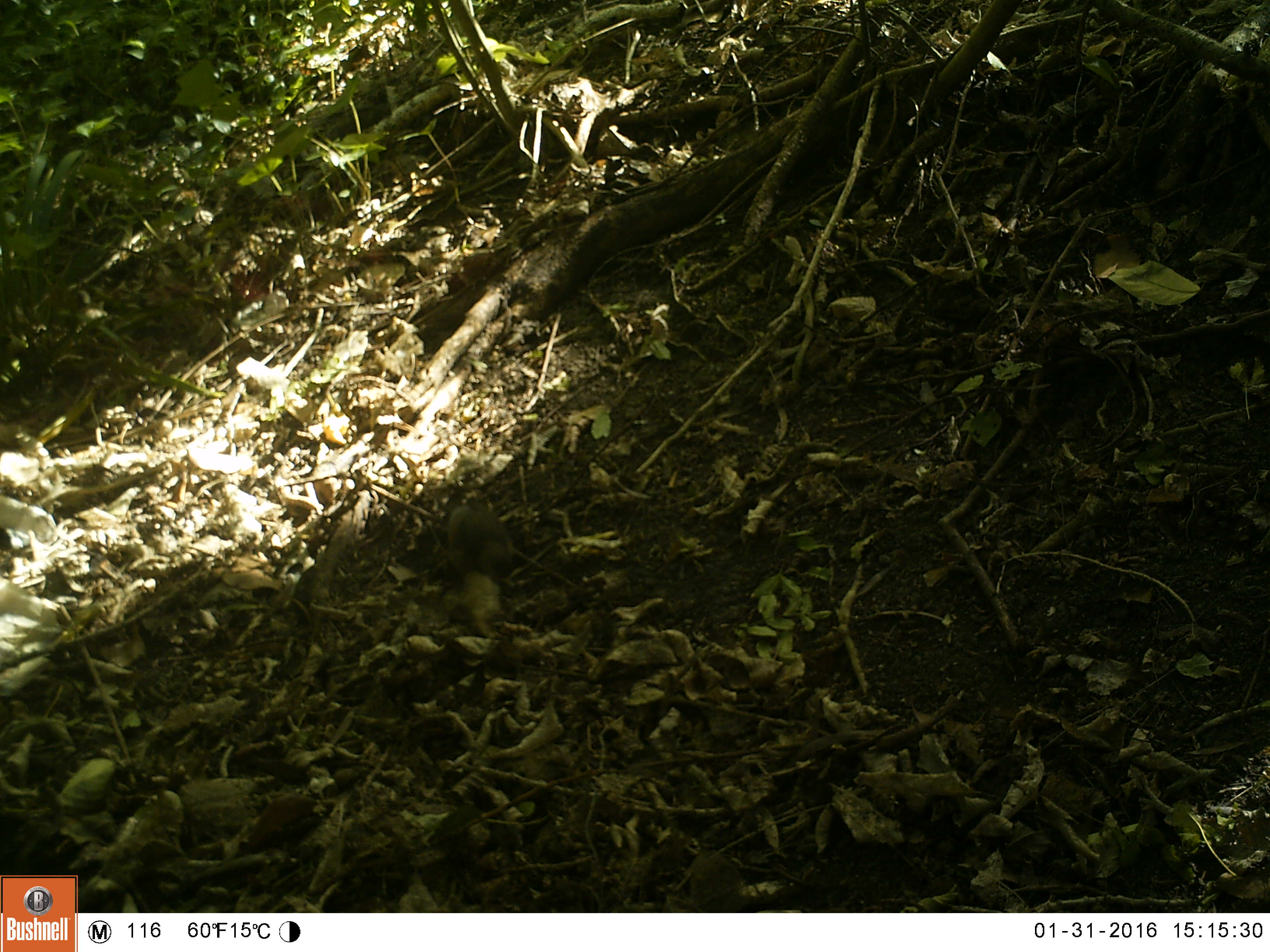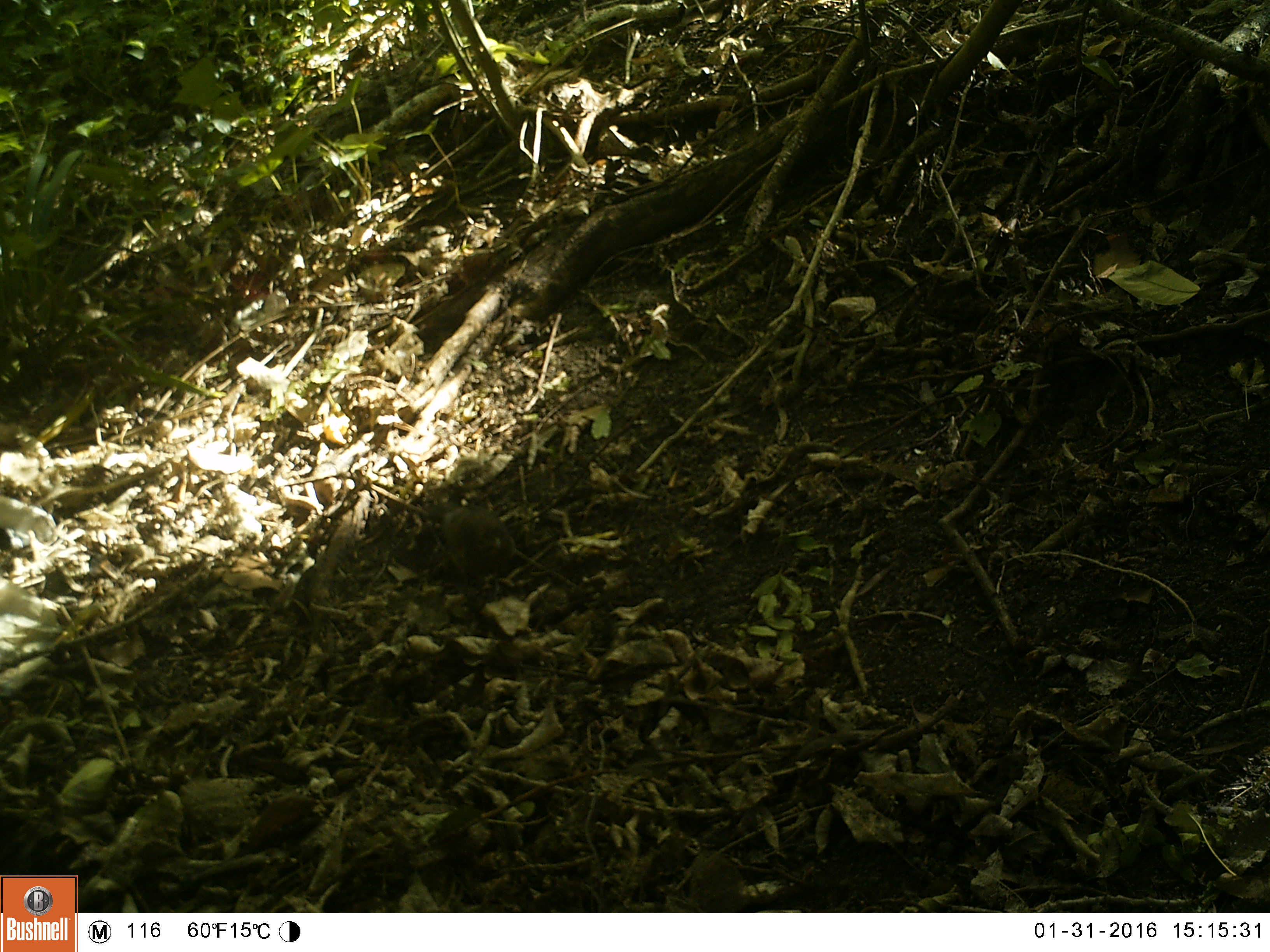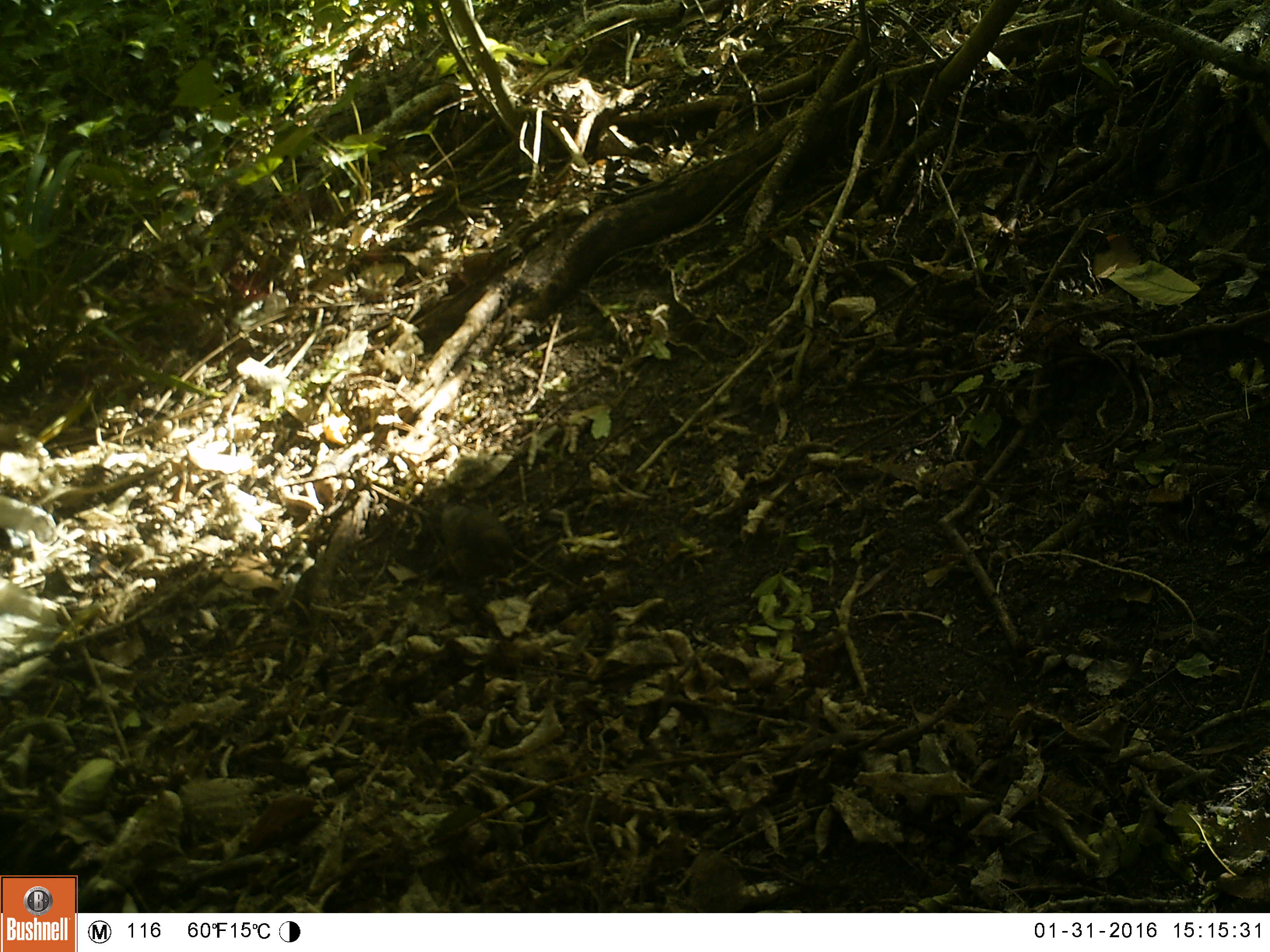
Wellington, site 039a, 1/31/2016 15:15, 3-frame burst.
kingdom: Animalia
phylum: Chordata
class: Aves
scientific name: Aves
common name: bird